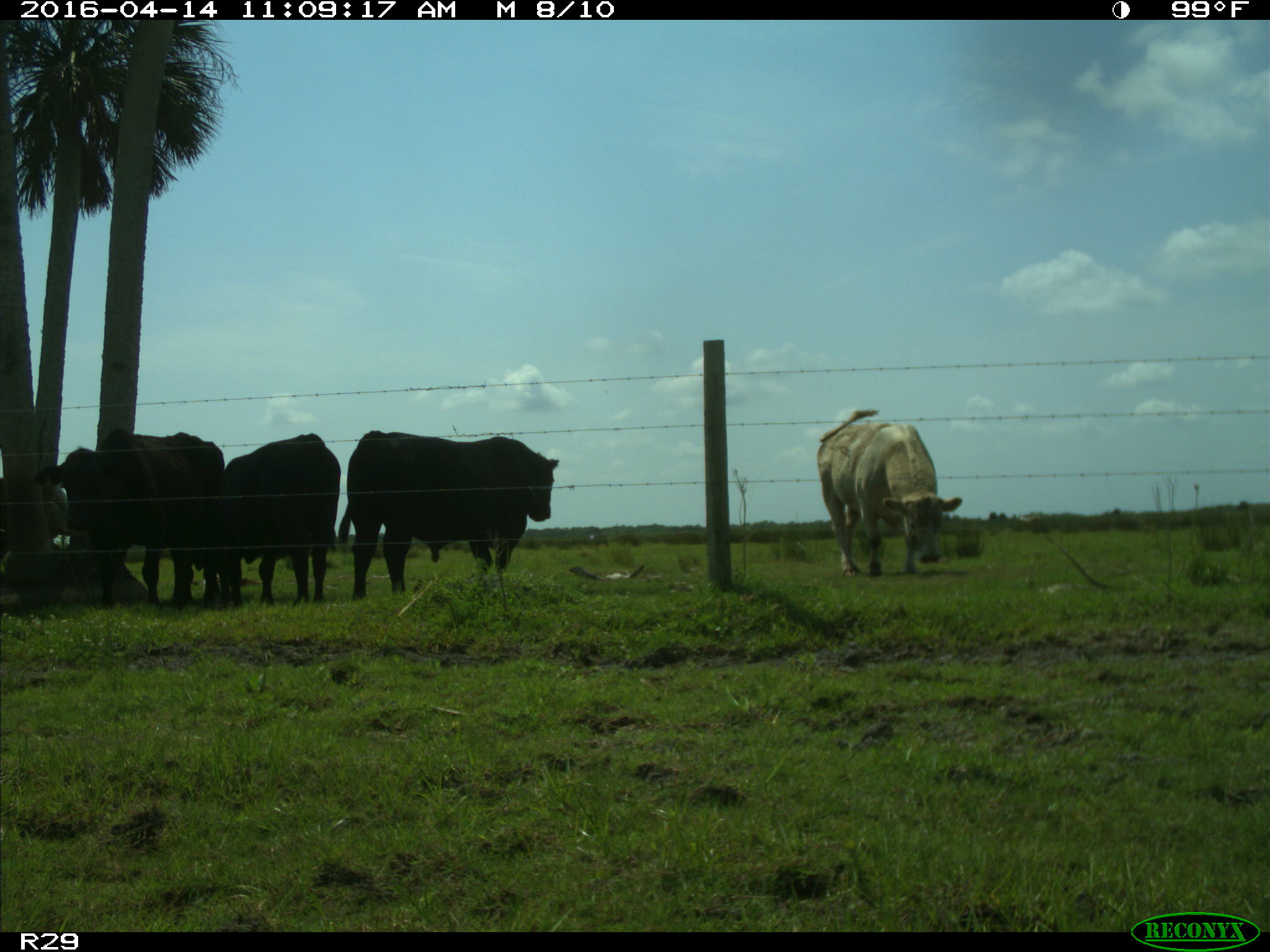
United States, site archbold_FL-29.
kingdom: Animalia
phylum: Chordata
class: Mammalia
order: Artiodactyla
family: Bovidae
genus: Bos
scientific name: Bos taurus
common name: domestic cow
Bos taurus (domestic cow).